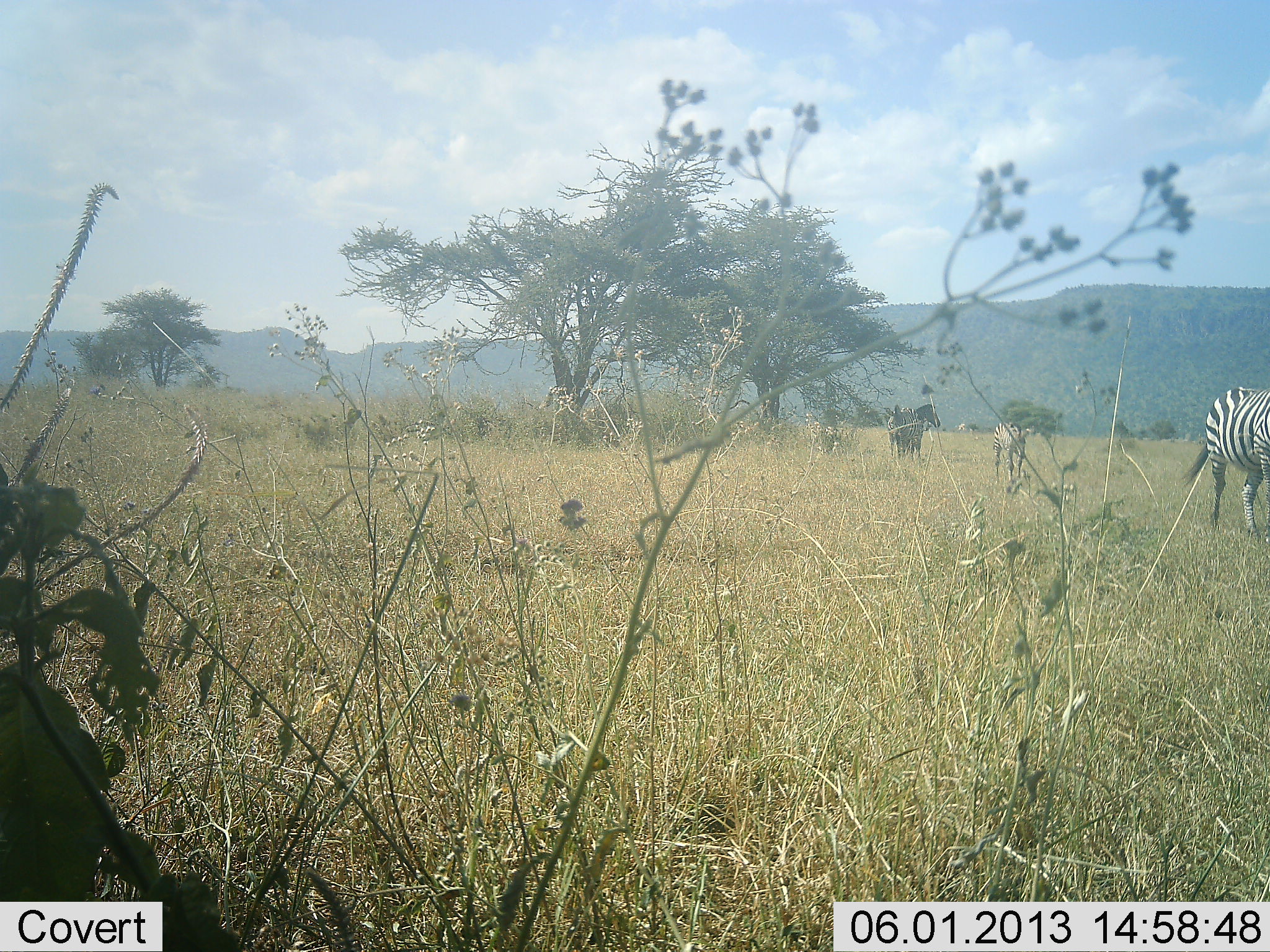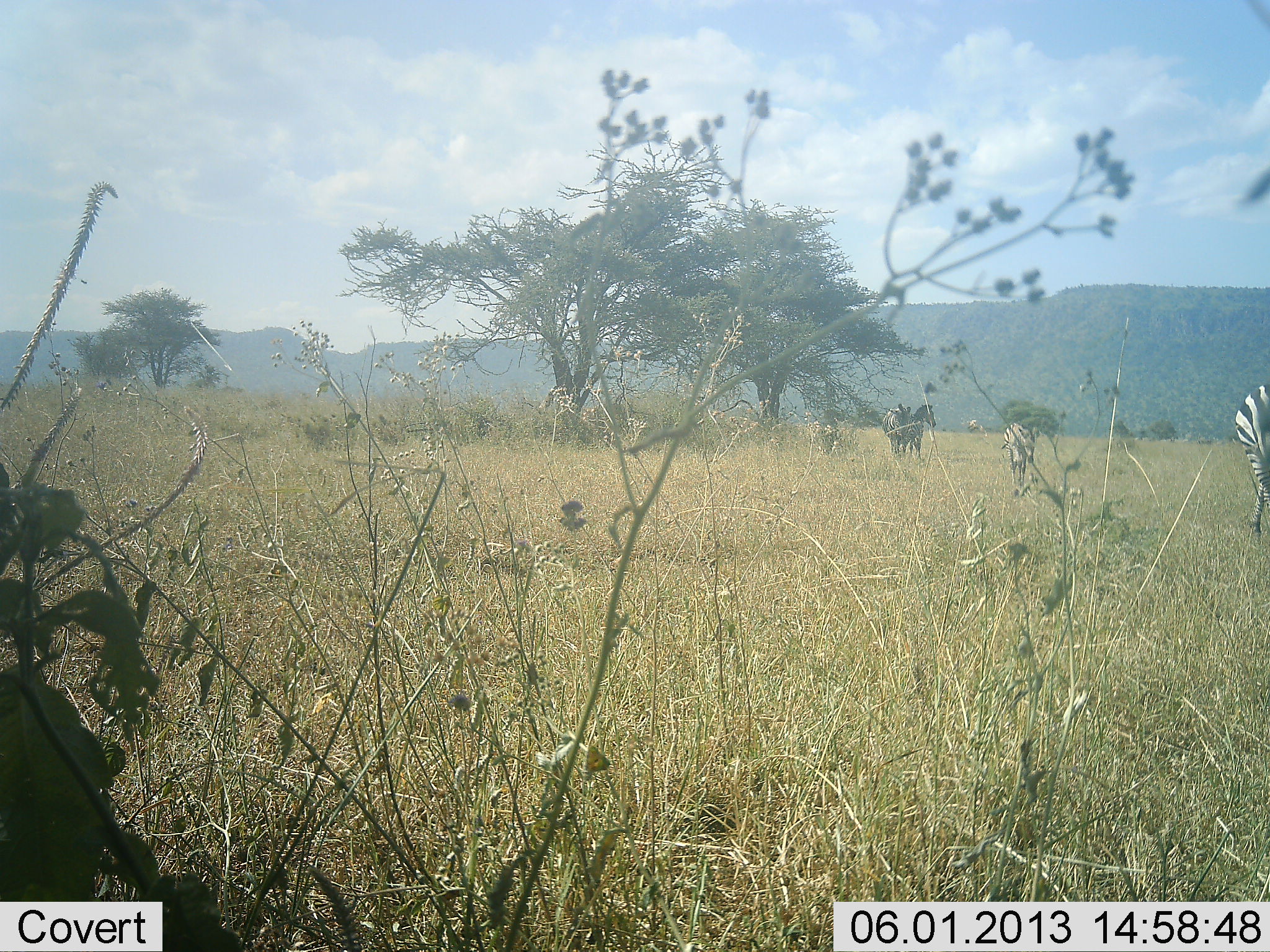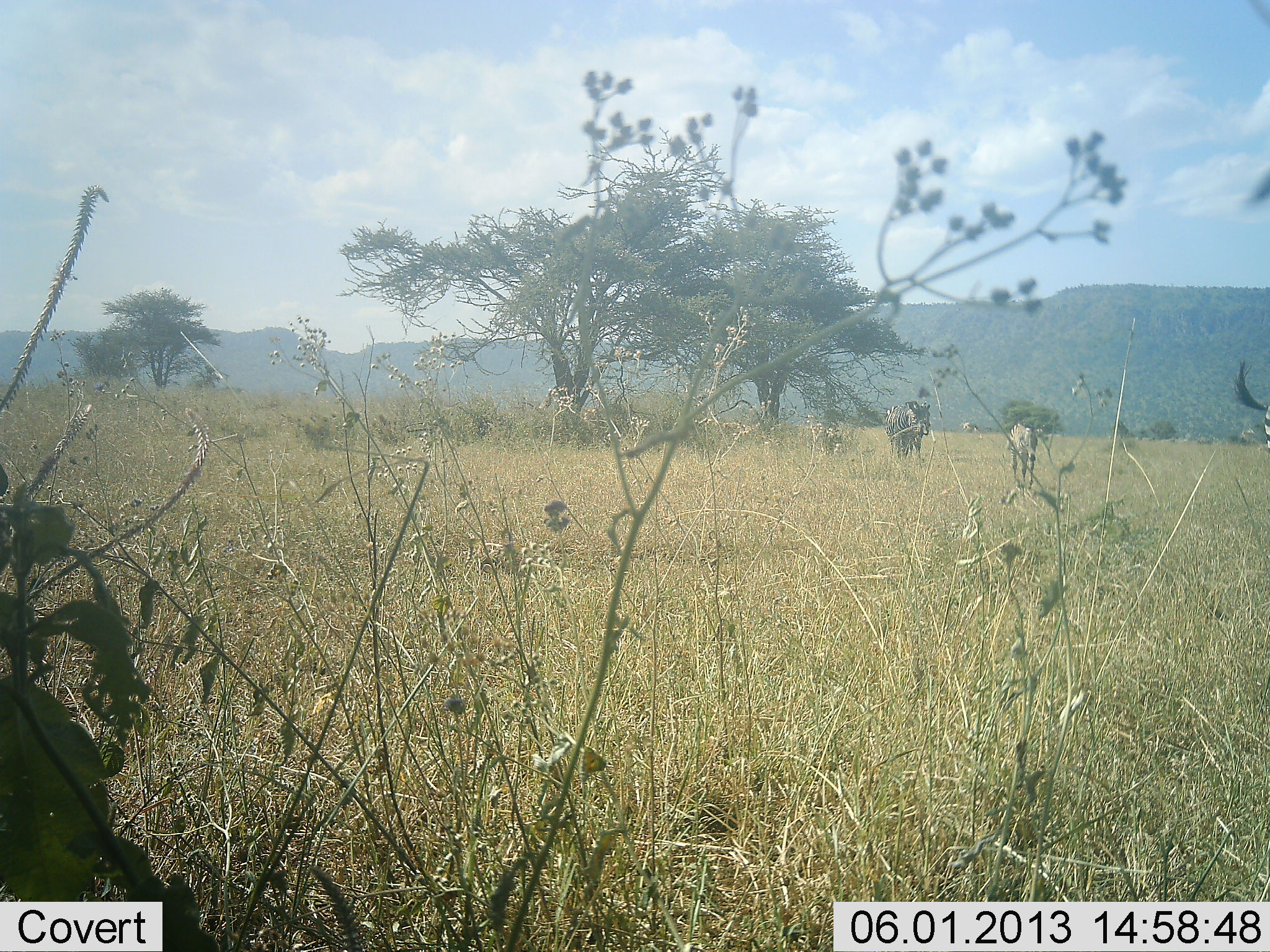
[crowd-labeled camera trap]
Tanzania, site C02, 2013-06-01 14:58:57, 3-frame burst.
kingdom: Animalia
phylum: Chordata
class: Mammalia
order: Perissodactyla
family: Equidae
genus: Equus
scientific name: Equus quagga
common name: plains zebra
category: zebra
Zebra (plains zebra) (Equus quagga), count 4. Behavior (volunteer vote fractions): standing 36%, resting 0%, moving 100%, interacting 0%. Young present (vote fraction): 18%. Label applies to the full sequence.